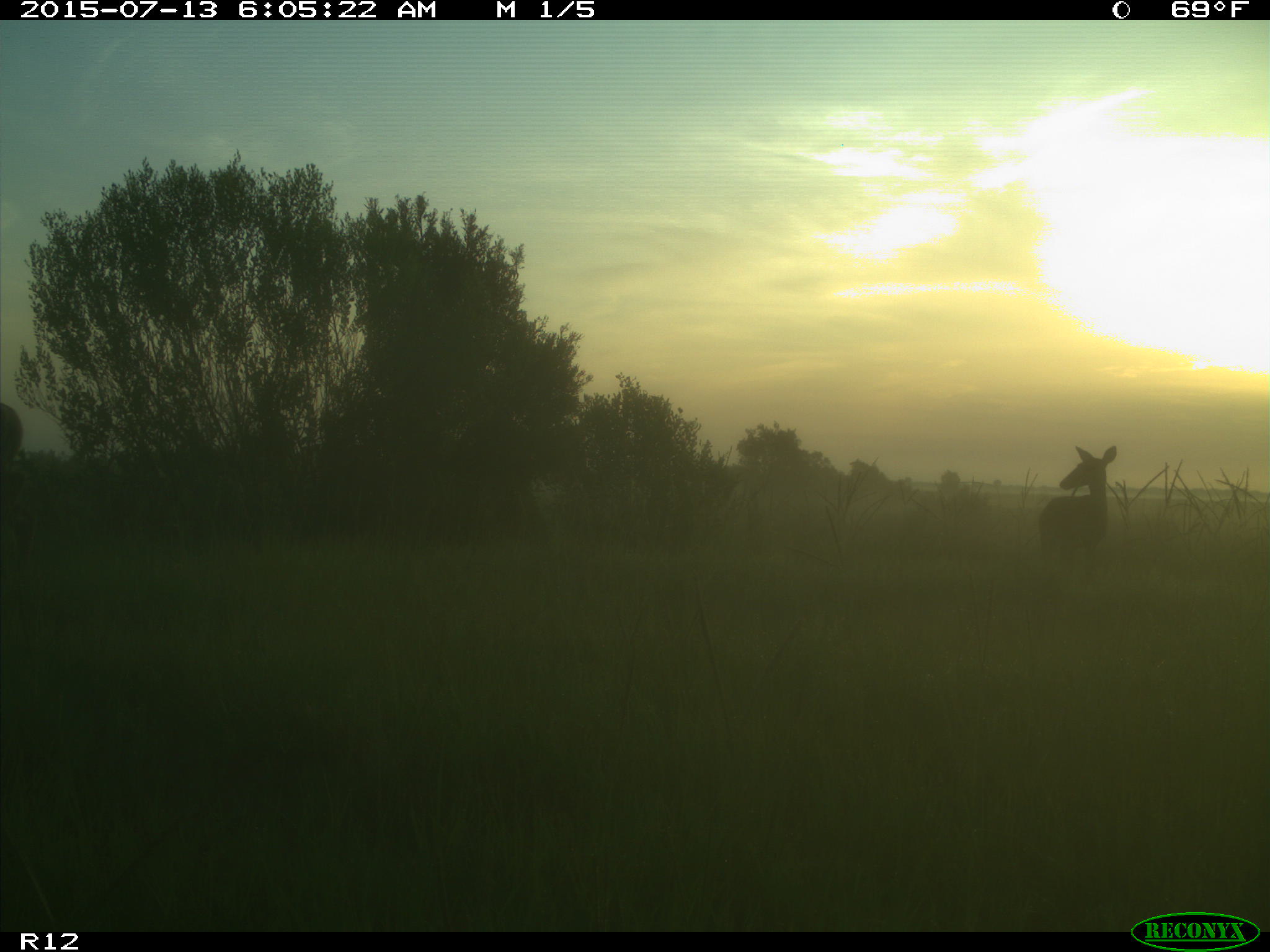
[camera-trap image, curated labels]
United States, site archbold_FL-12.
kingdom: Animalia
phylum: Chordata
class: Mammalia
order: Artiodactyla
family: Cervidae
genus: Odocoileus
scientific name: Odocoileus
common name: deer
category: unidentified deer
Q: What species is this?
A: Unidentified deer (deer) (Odocoileus).